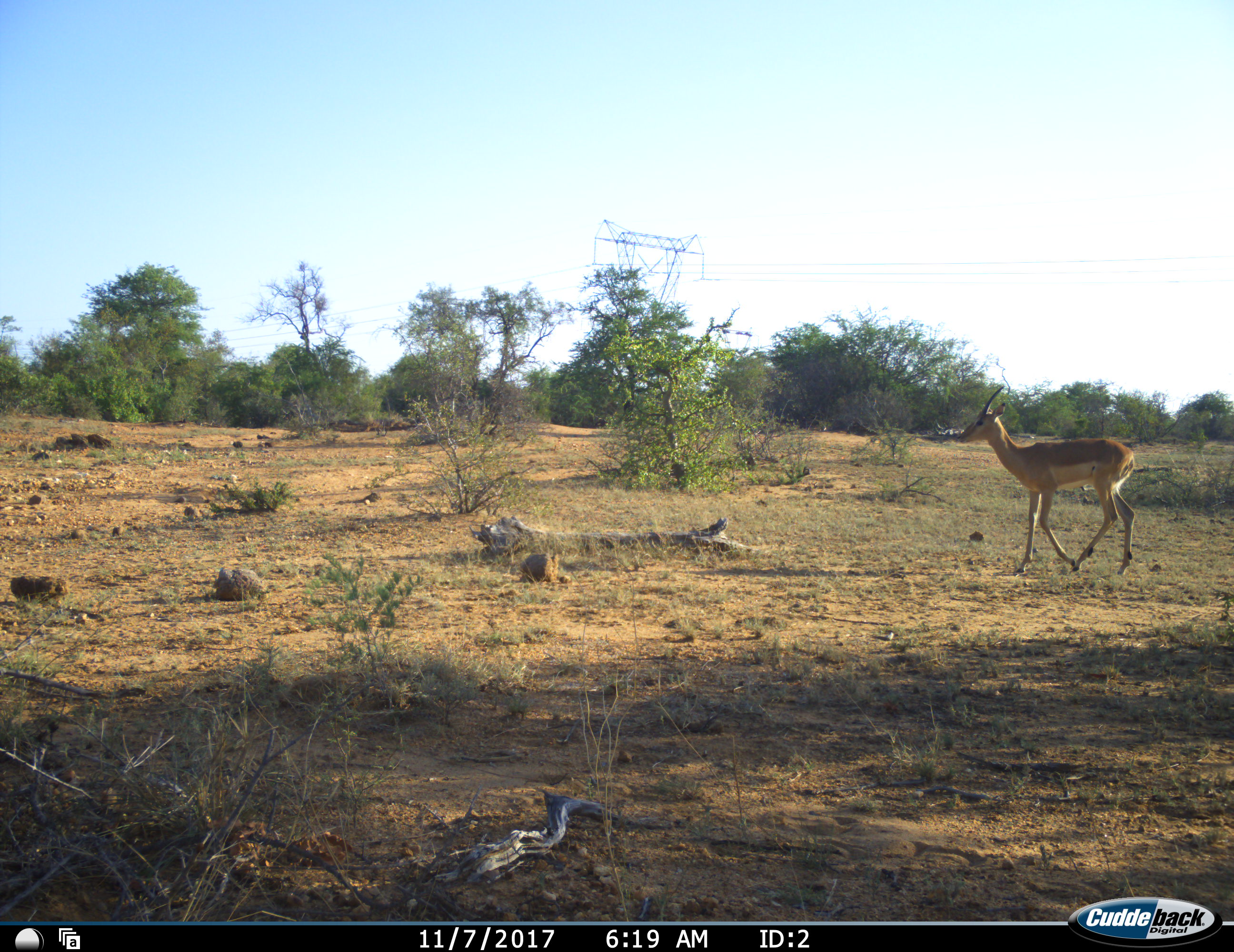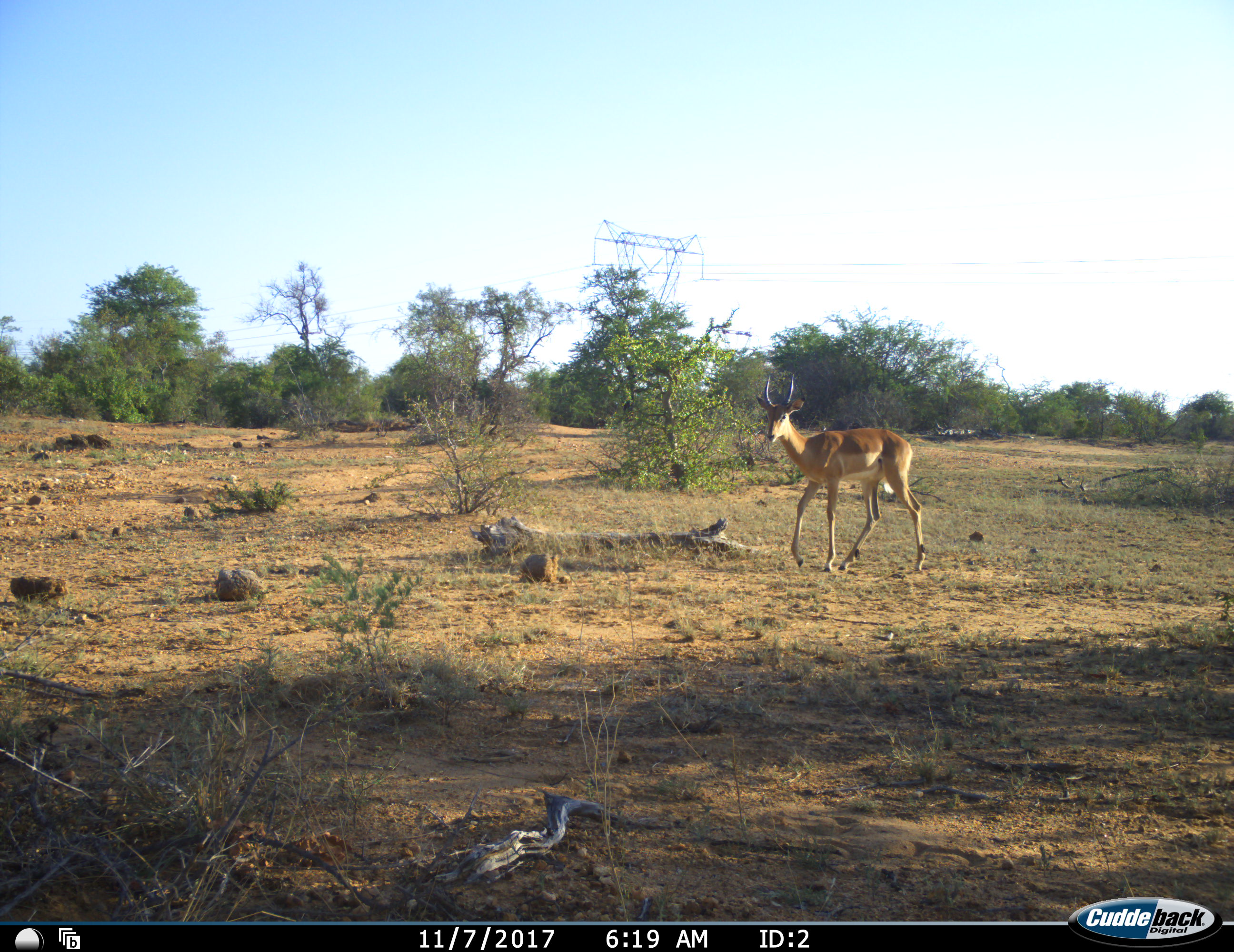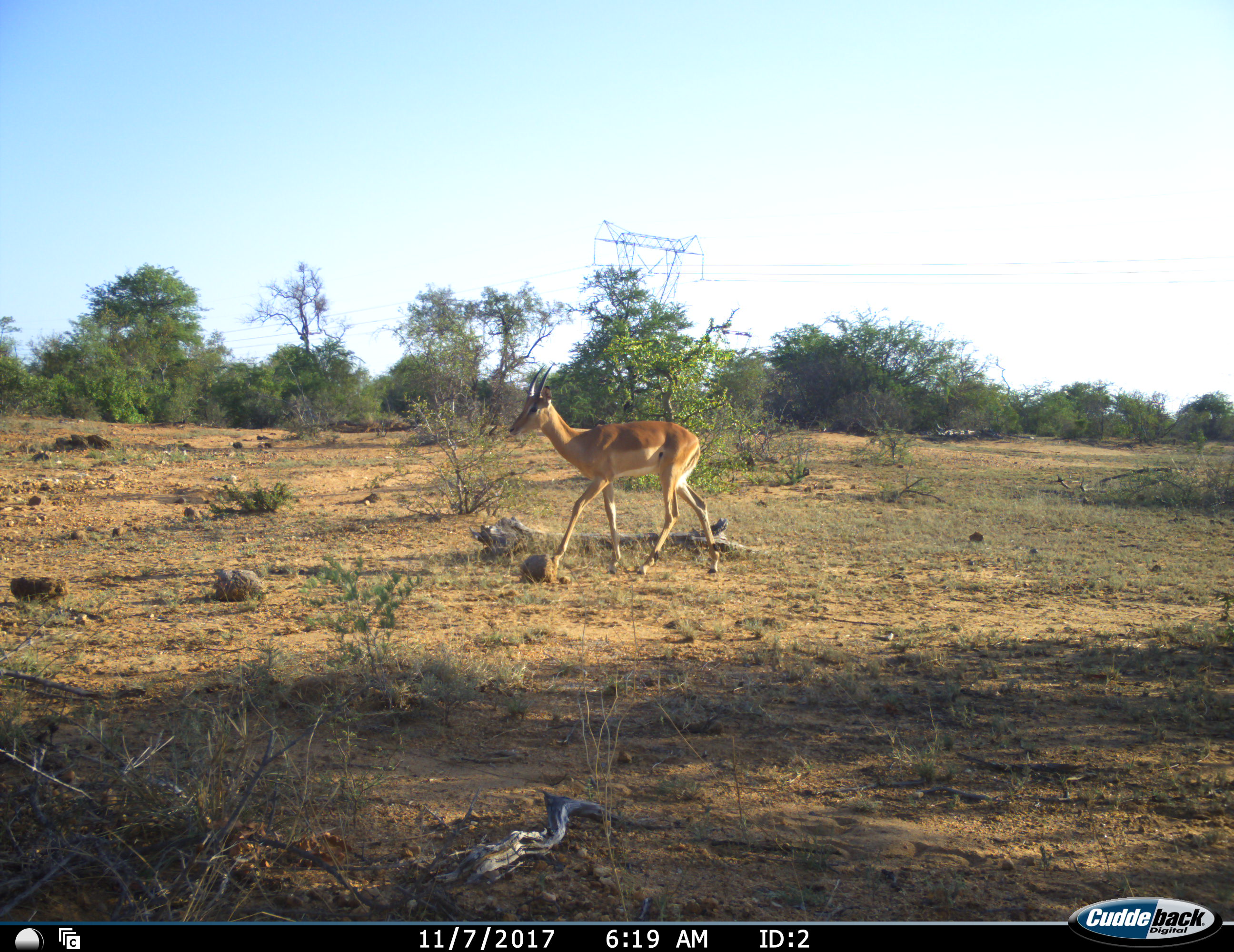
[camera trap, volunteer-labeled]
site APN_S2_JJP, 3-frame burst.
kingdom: Animalia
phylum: Chordata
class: Mammalia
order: Artiodactyla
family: Bovidae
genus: Aepyceros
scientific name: Aepyceros melampus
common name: impala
Impala (Aepyceros melampus), count 1. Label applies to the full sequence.